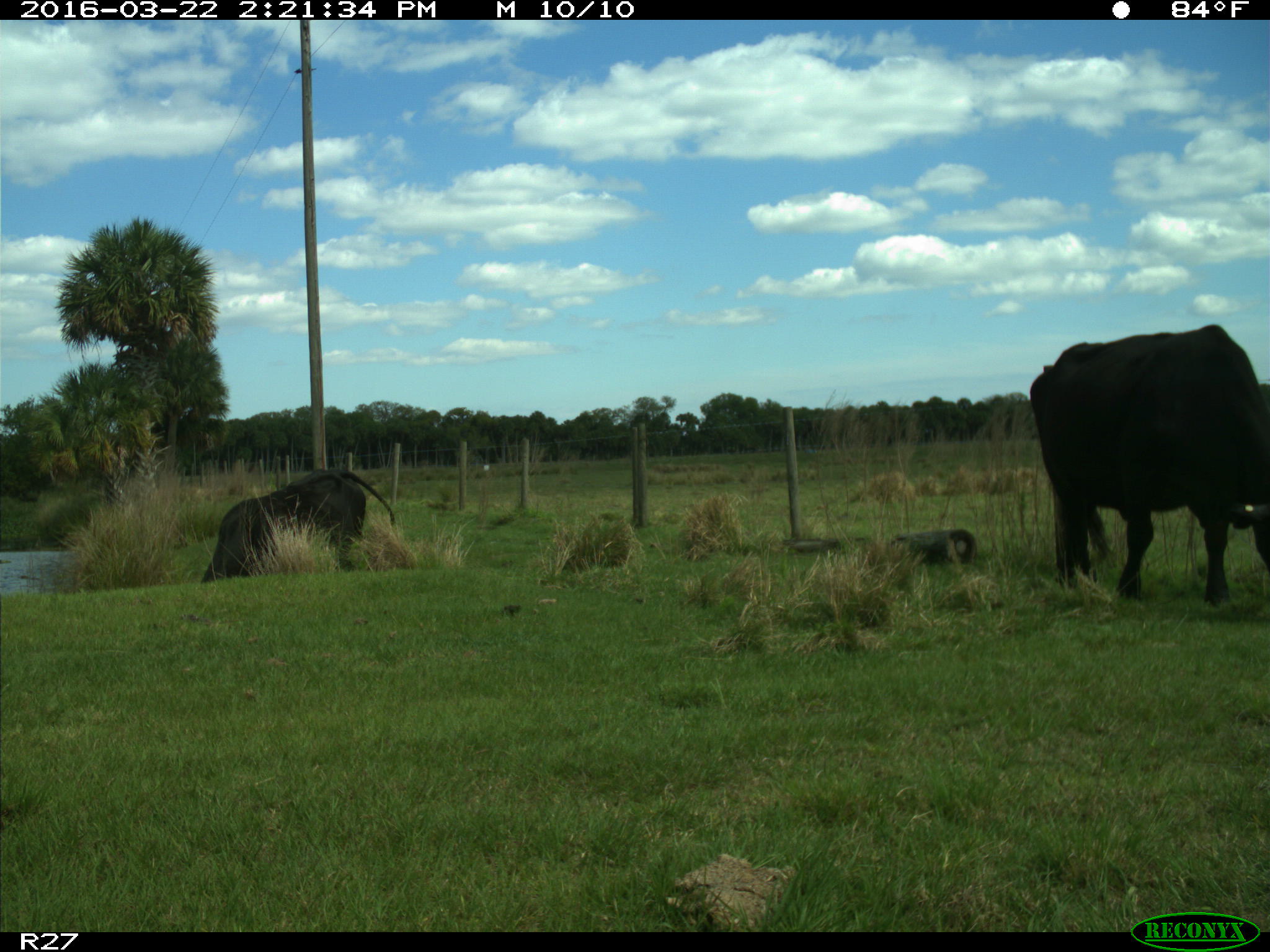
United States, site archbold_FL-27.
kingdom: Animalia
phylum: Chordata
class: Mammalia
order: Artiodactyla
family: Bovidae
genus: Bos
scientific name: Bos taurus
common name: domestic cow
Bos taurus (domestic cow).